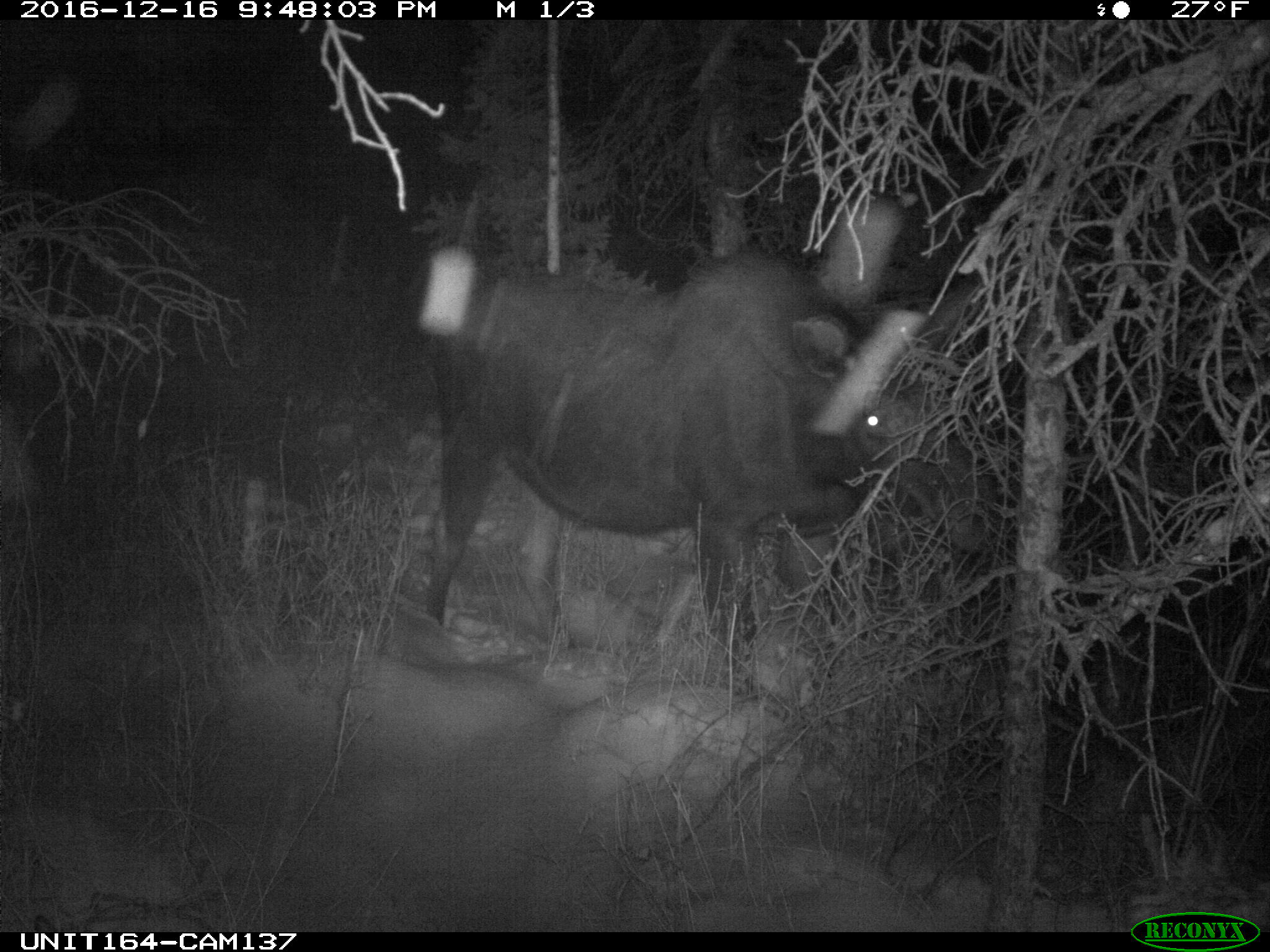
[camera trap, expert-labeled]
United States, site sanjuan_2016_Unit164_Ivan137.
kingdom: Animalia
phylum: Chordata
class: Mammalia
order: Artiodactyla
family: Cervidae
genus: Alces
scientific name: Alces alces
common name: moose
Alces alces (moose).